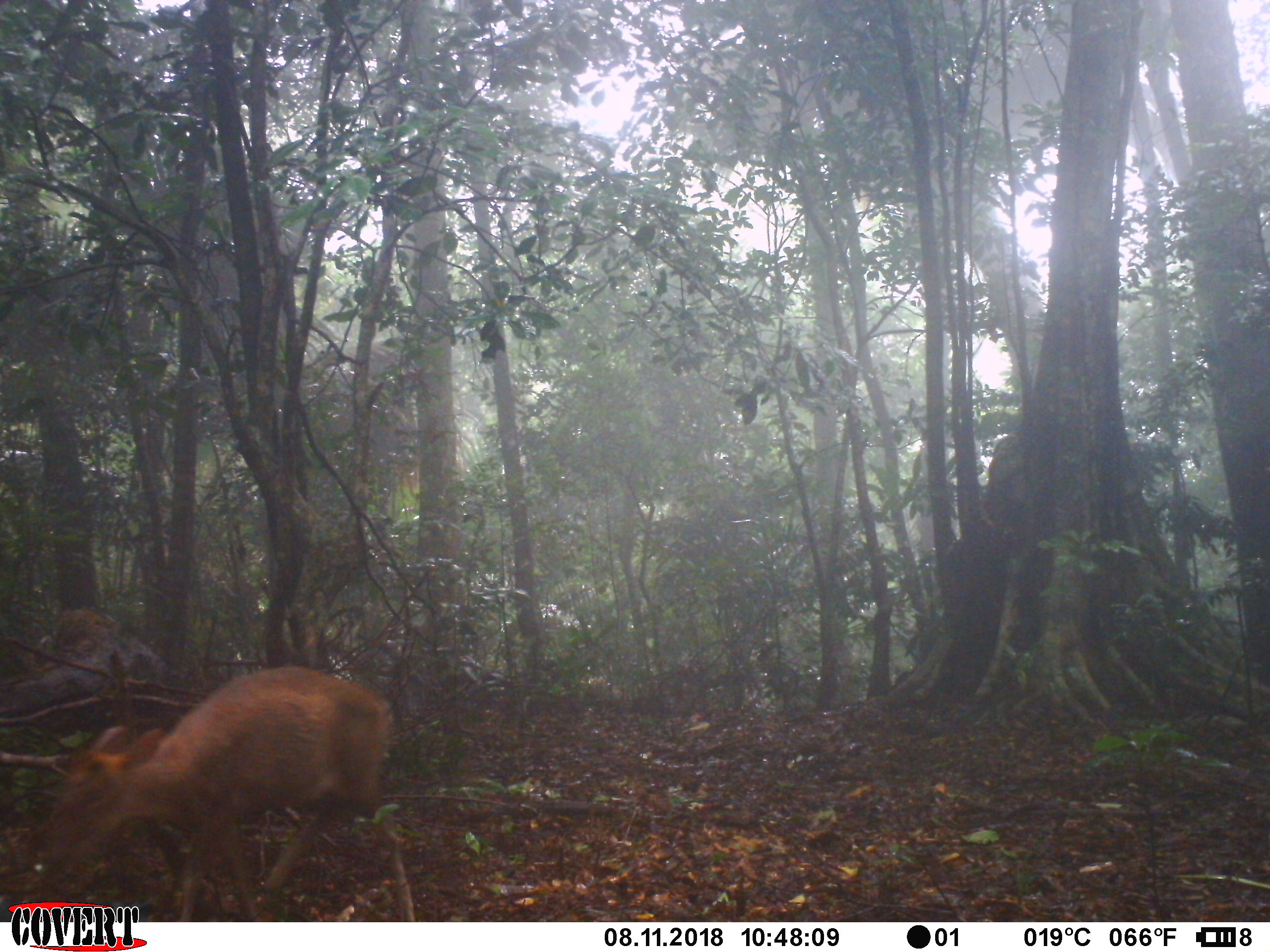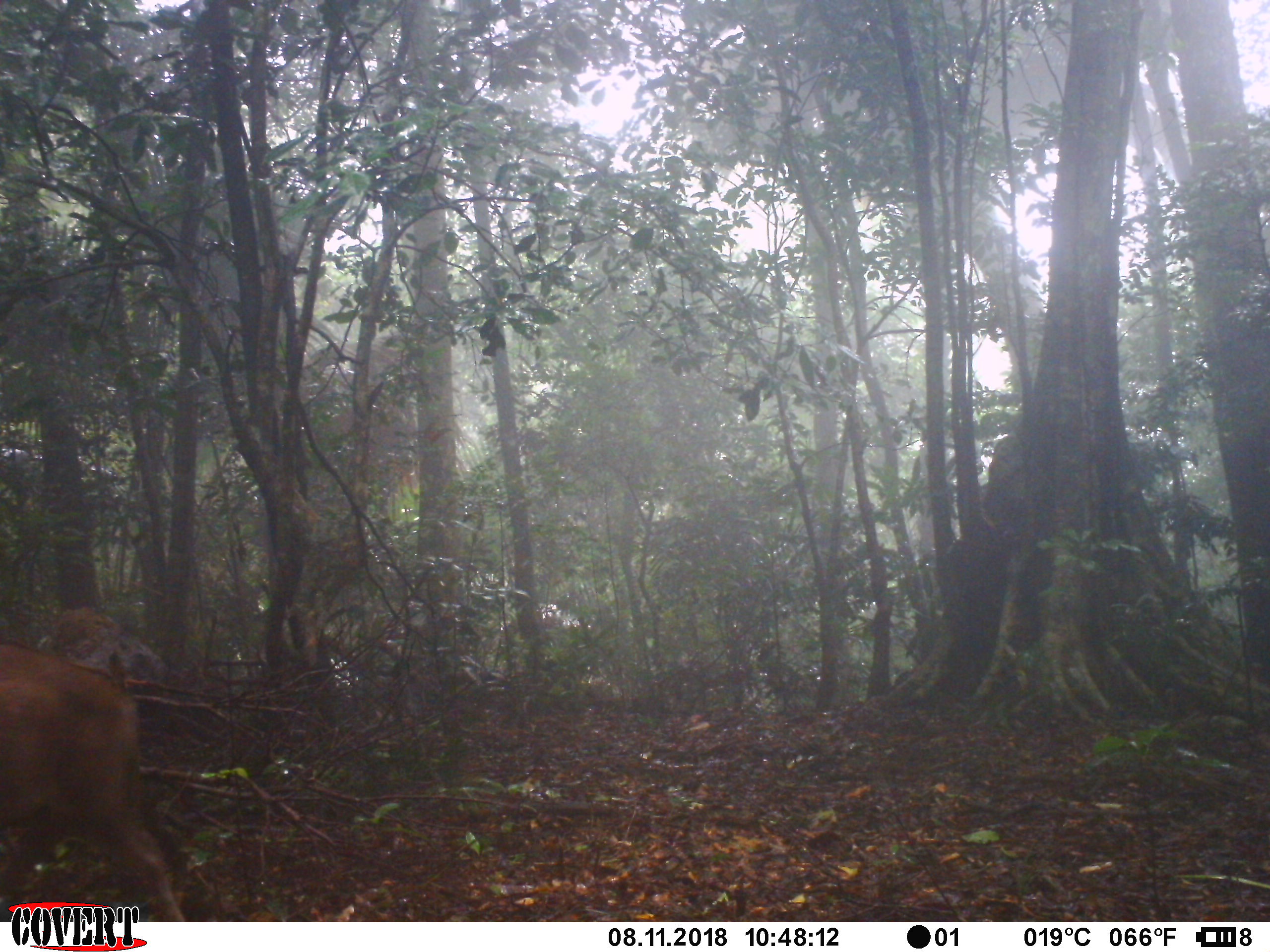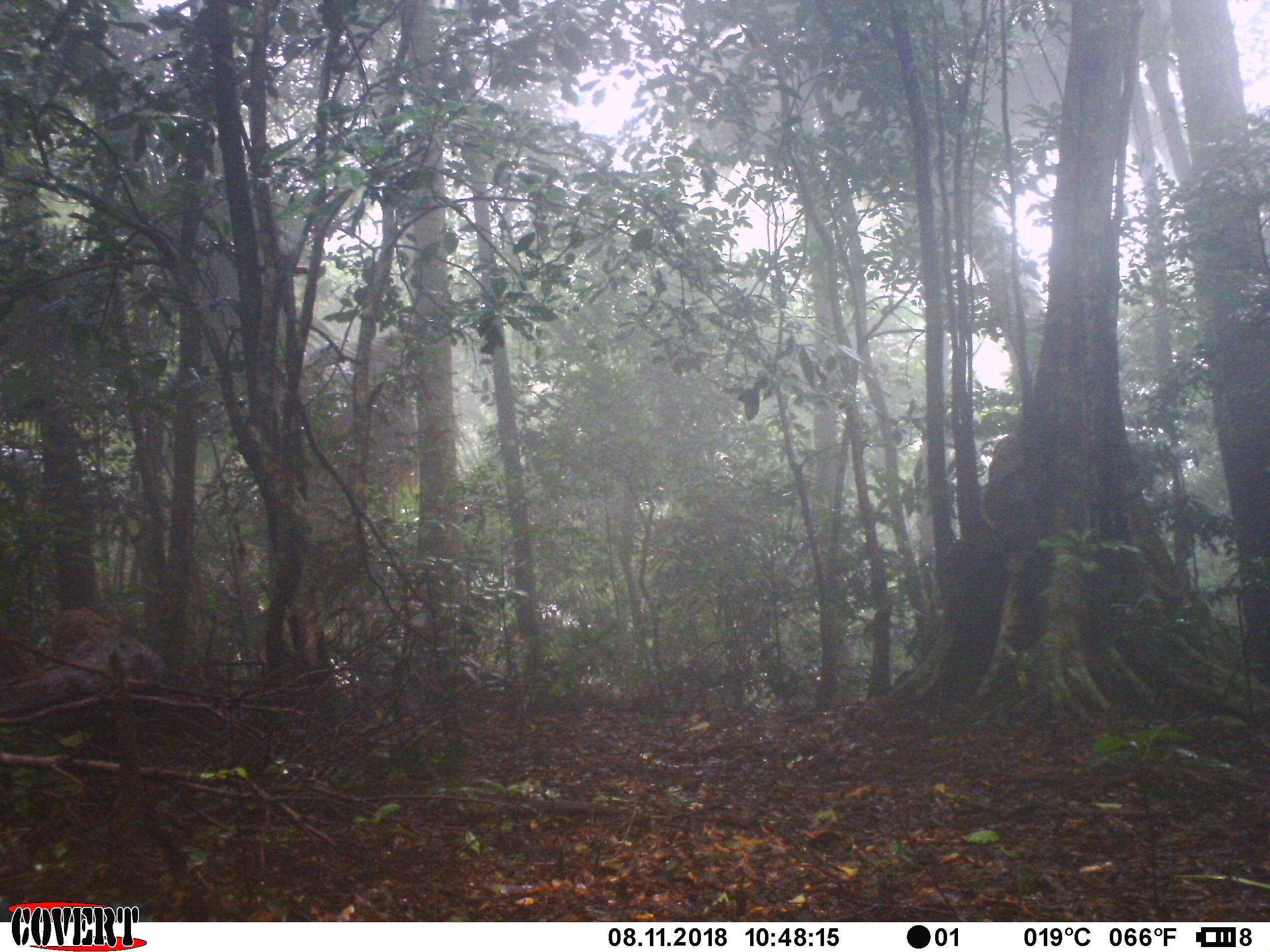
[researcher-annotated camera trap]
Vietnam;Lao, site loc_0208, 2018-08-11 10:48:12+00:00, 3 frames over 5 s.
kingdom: Animalia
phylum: Chordata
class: Mammalia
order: Artiodactyla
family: Cervidae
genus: Muntiacus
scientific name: Muntiacus rooseveltorum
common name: roosevelt's muntjac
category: roosevelts muntjac group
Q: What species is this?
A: Roosevelts muntjac group (roosevelt's muntjac) (Muntiacus rooseveltorum).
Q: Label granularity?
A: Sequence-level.